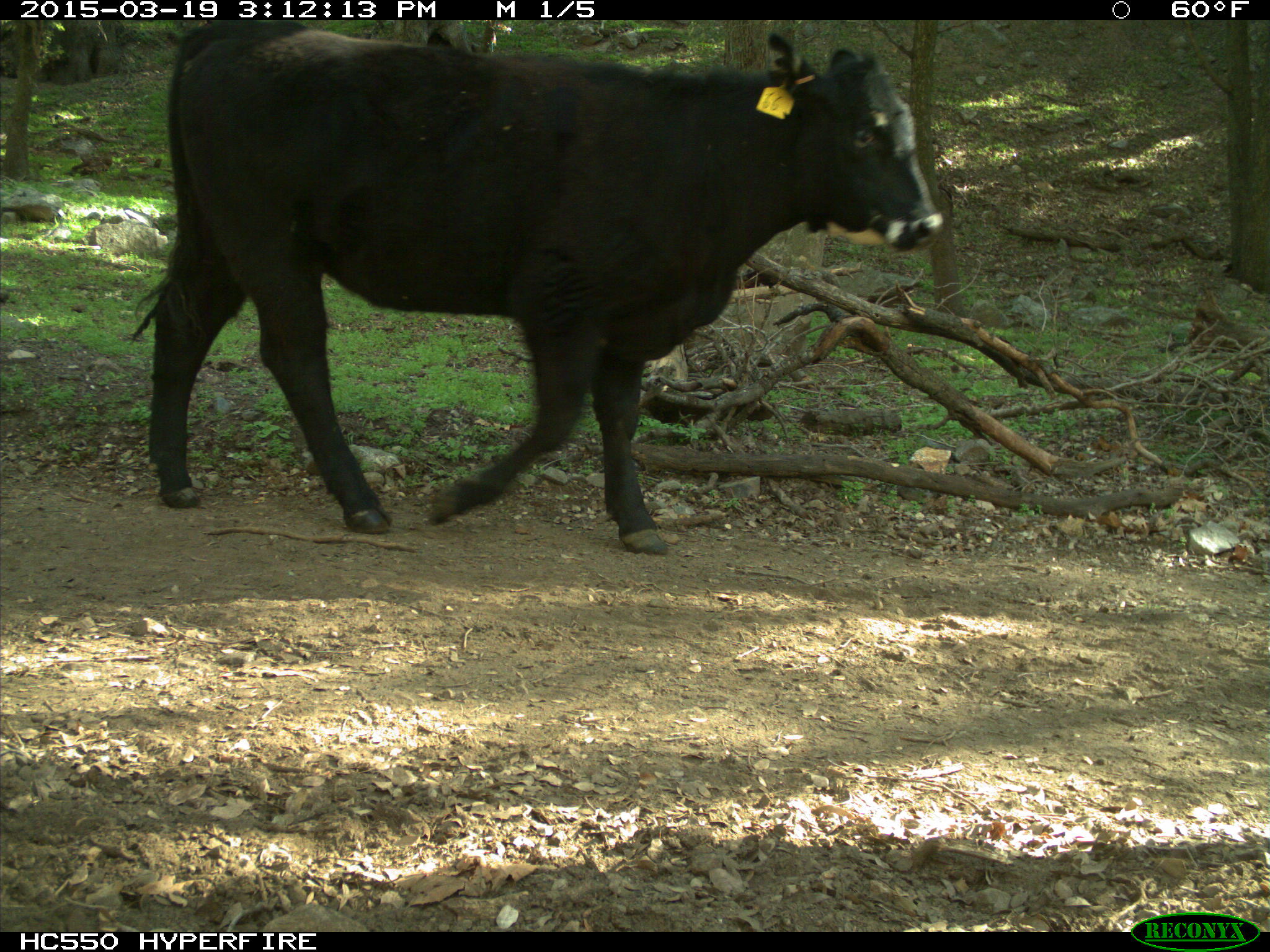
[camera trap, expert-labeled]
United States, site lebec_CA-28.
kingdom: Animalia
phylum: Chordata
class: Mammalia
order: Artiodactyla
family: Bovidae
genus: Bos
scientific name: Bos taurus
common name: domestic cow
Bos taurus (domestic cow).